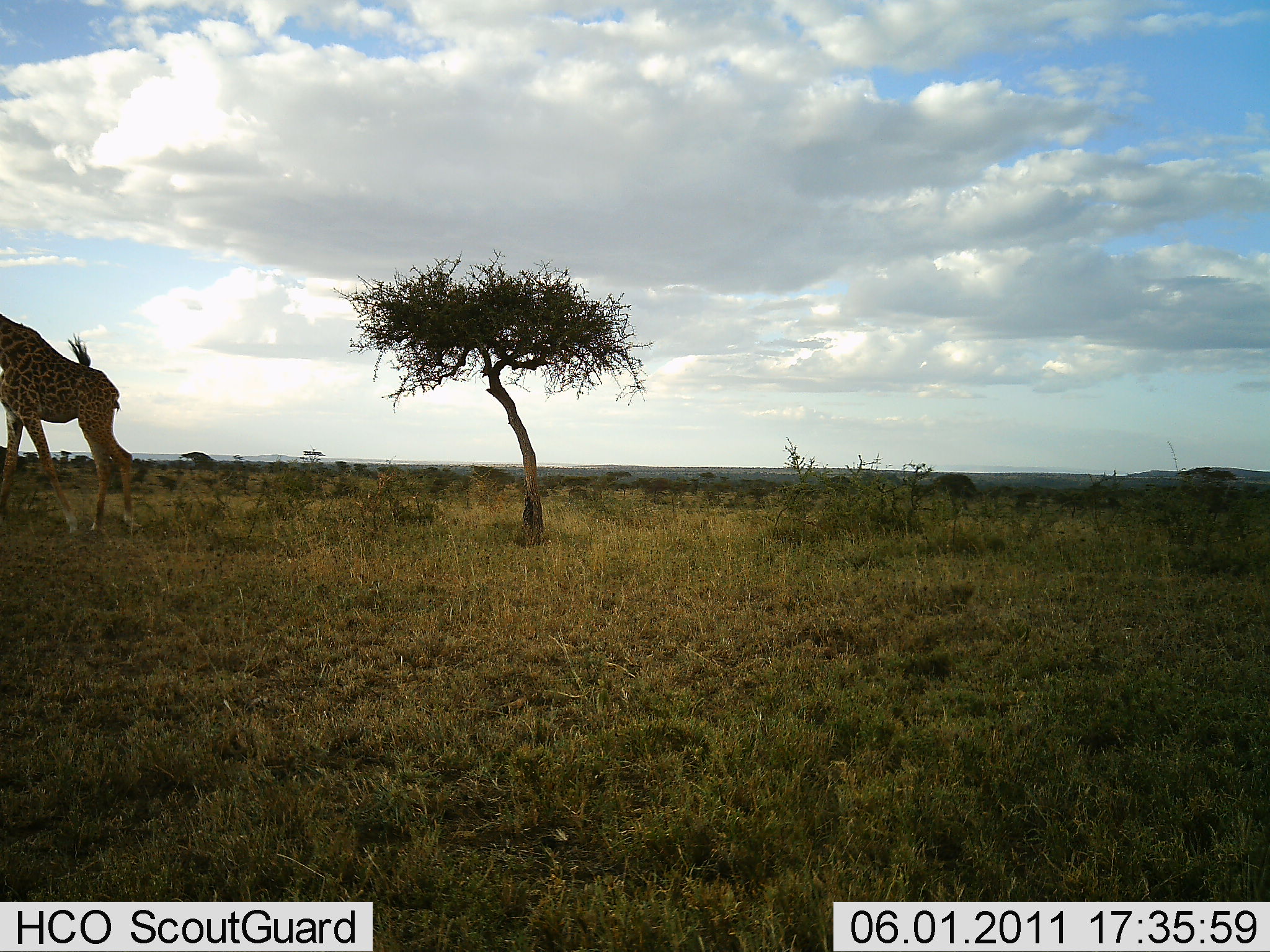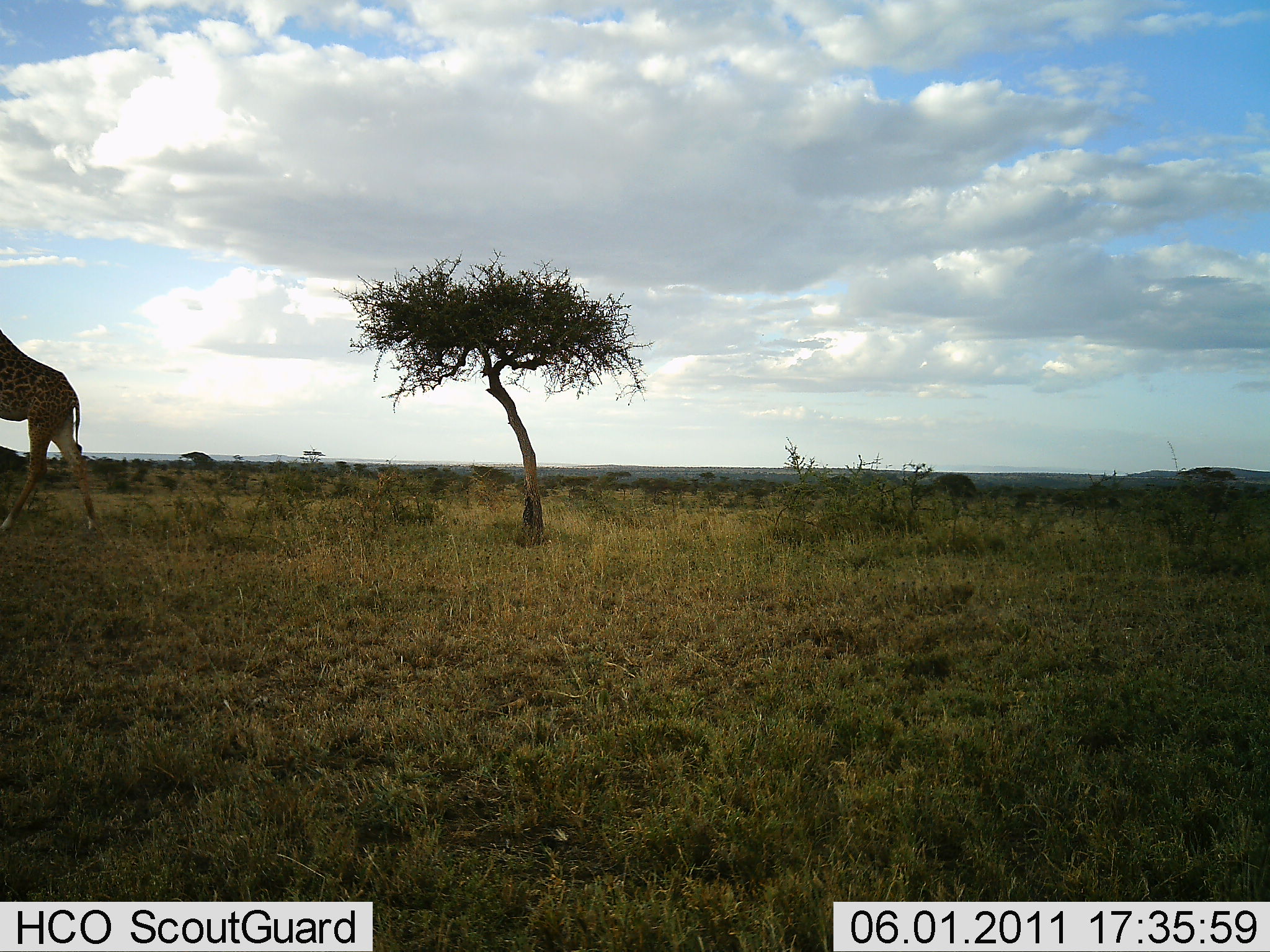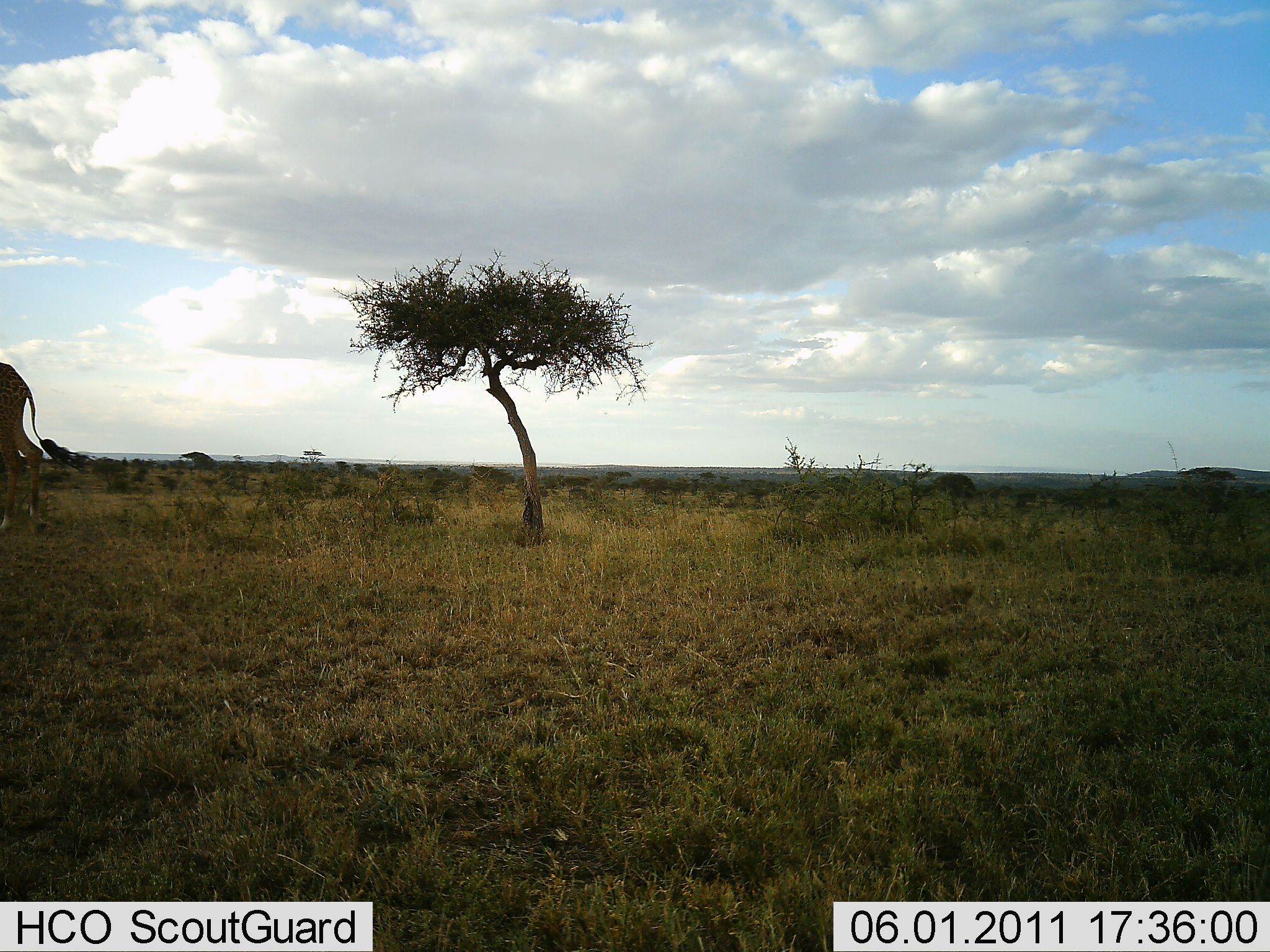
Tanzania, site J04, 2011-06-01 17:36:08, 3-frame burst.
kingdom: Animalia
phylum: Chordata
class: Mammalia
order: Artiodactyla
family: Giraffidae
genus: Giraffa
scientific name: Giraffa camelopardalis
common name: giraffe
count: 1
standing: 0%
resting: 0%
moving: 100%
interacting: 0%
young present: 0%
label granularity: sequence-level